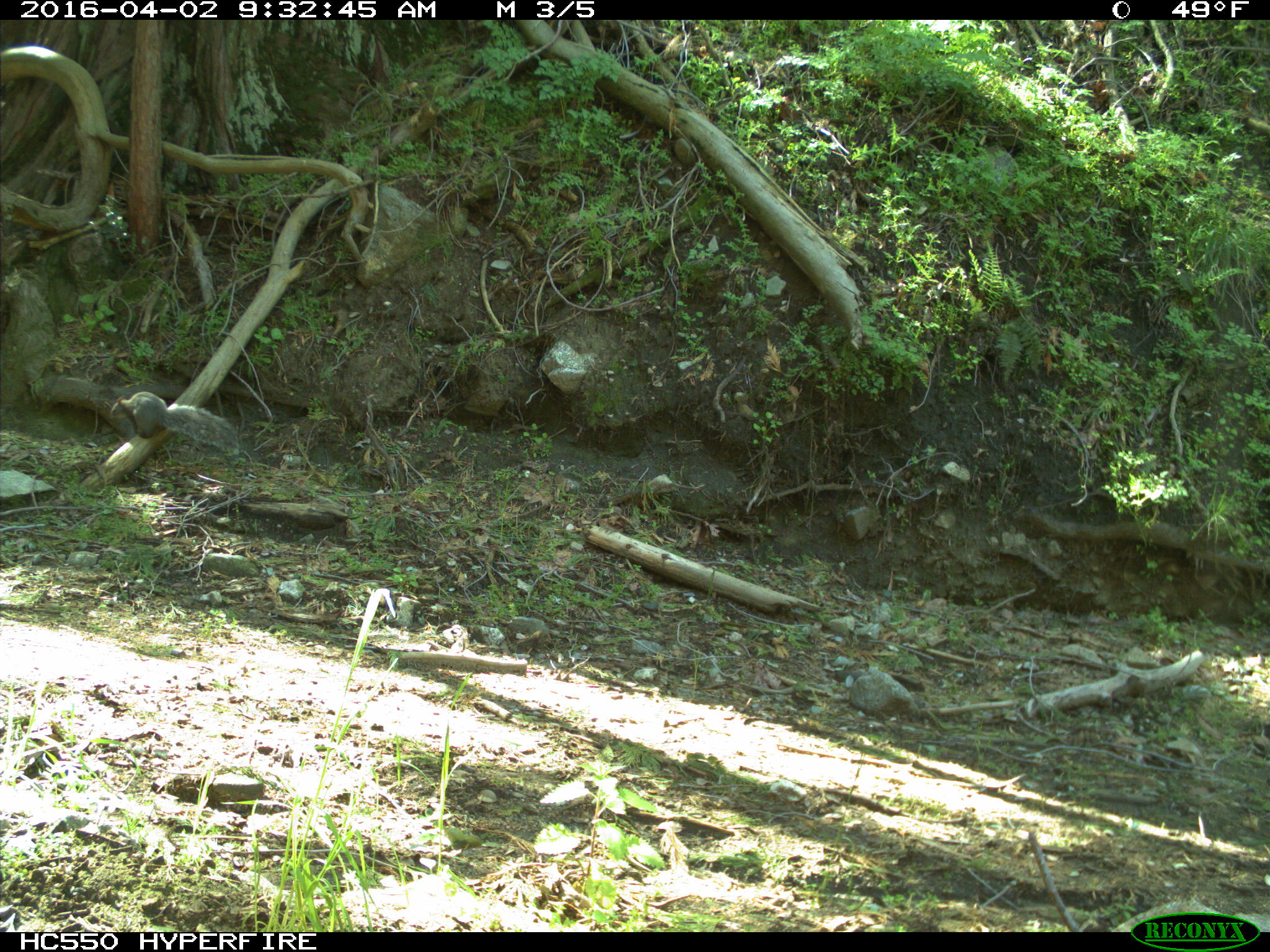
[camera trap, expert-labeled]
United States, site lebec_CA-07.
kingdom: Animalia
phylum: Chordata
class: Mammalia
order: Rodentia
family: Sciuridae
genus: Sciurus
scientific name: Sciurus carolinensis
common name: eastern gray squirrel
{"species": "Sciurus carolinensis (eastern gray squirrel)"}